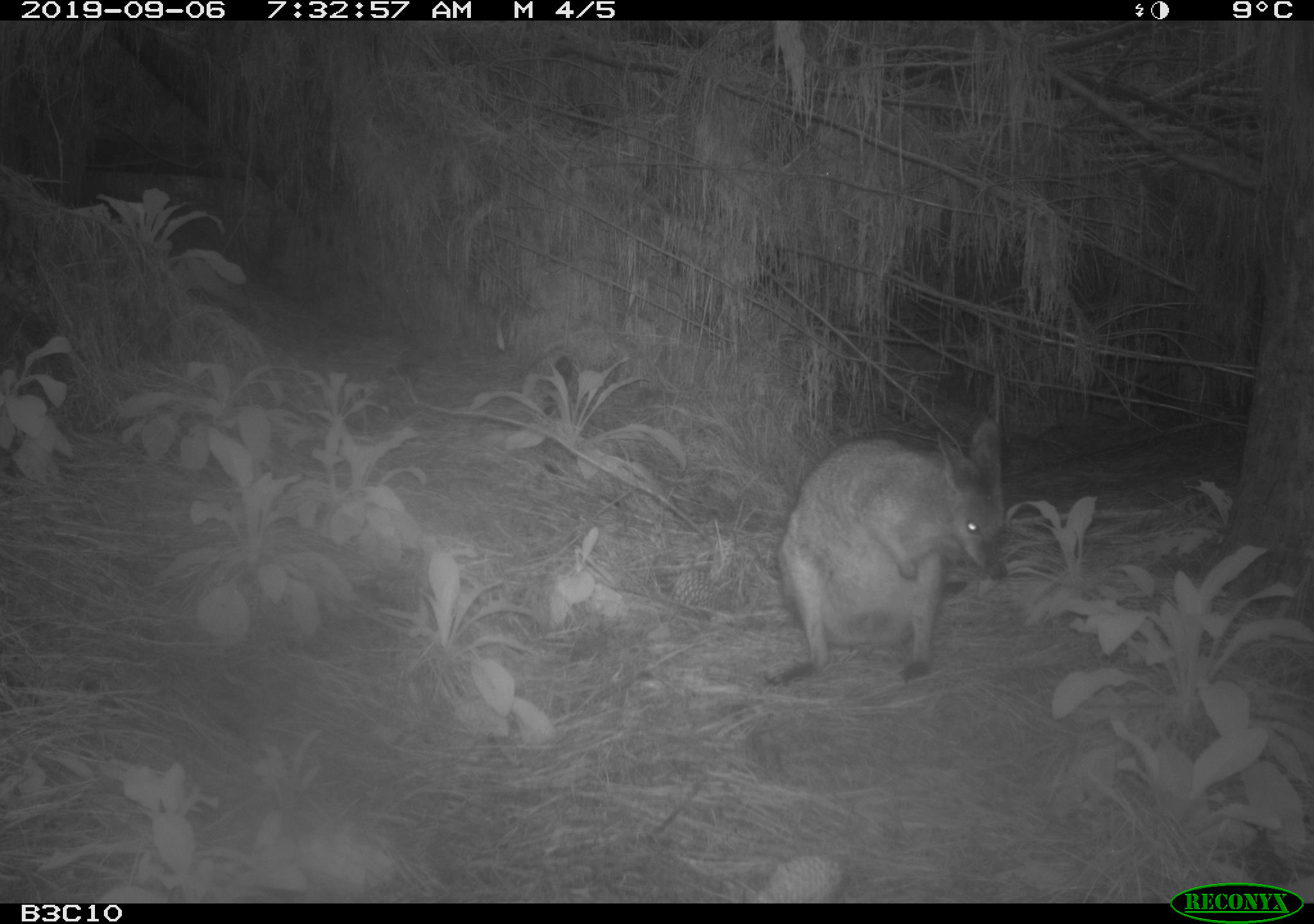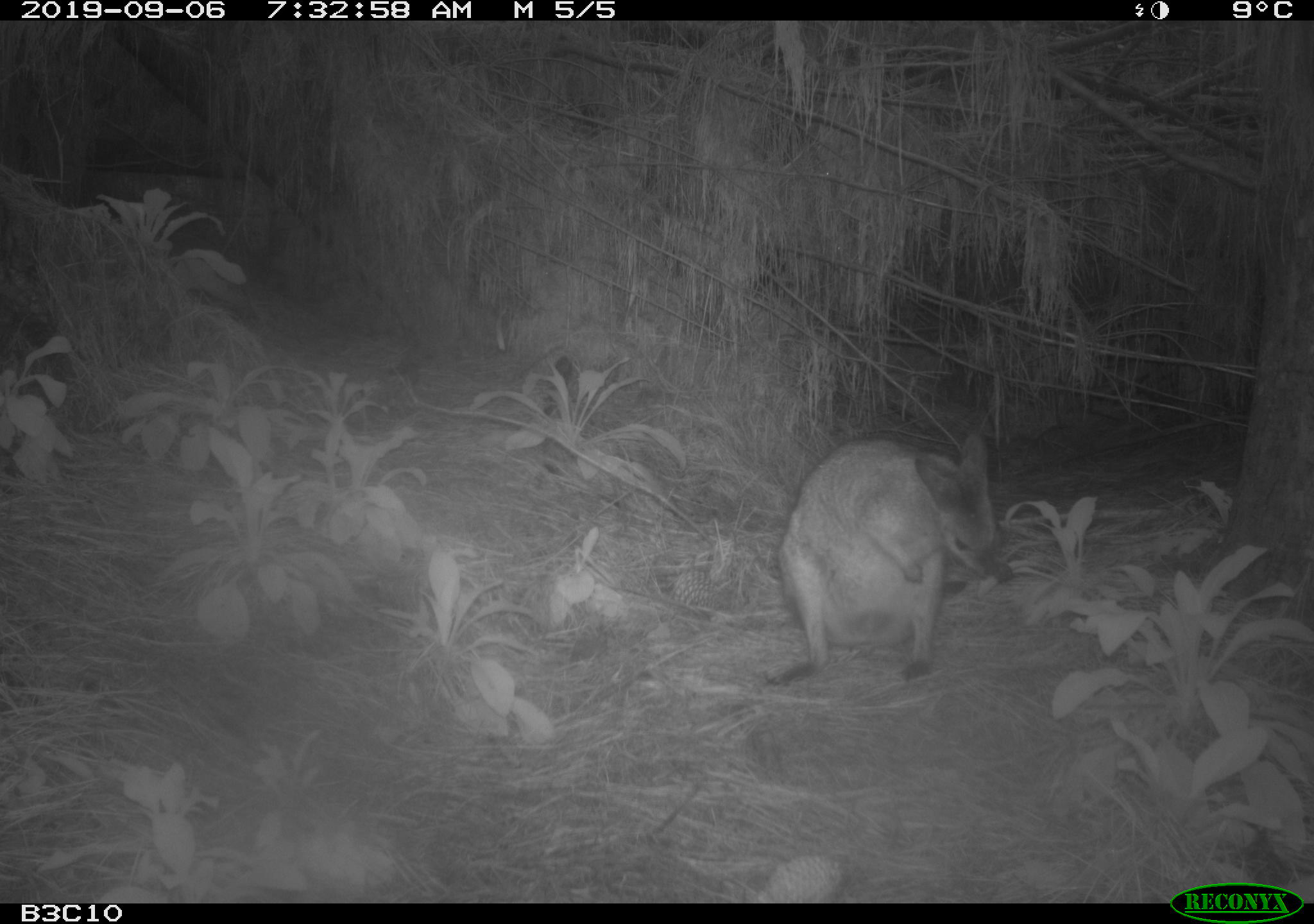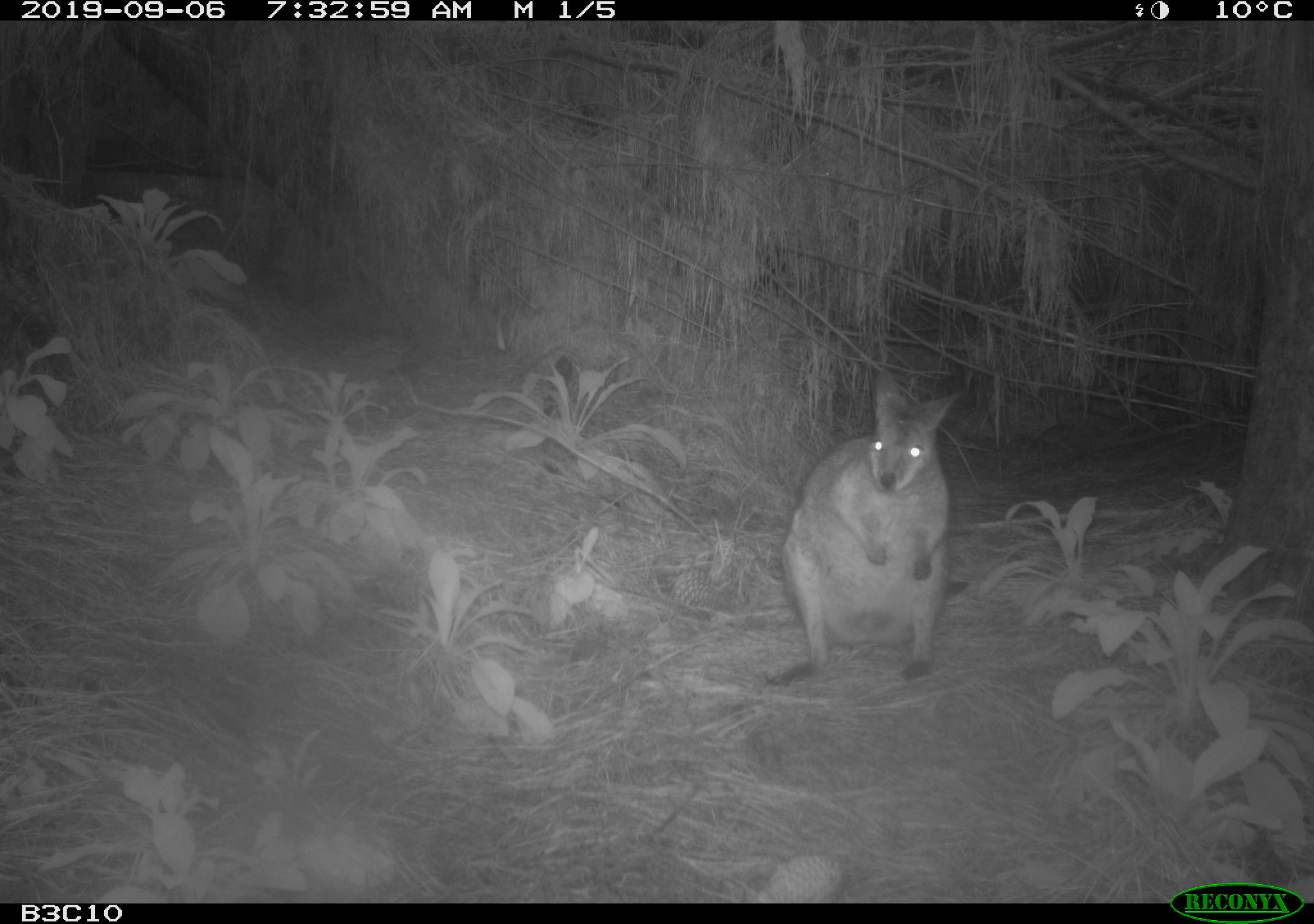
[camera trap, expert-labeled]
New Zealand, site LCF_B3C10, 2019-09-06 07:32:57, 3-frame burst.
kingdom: Animalia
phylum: Chordata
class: Mammalia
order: Diprotodontia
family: Macropodidae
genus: Notamacropus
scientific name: Notamacropus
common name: wallaby